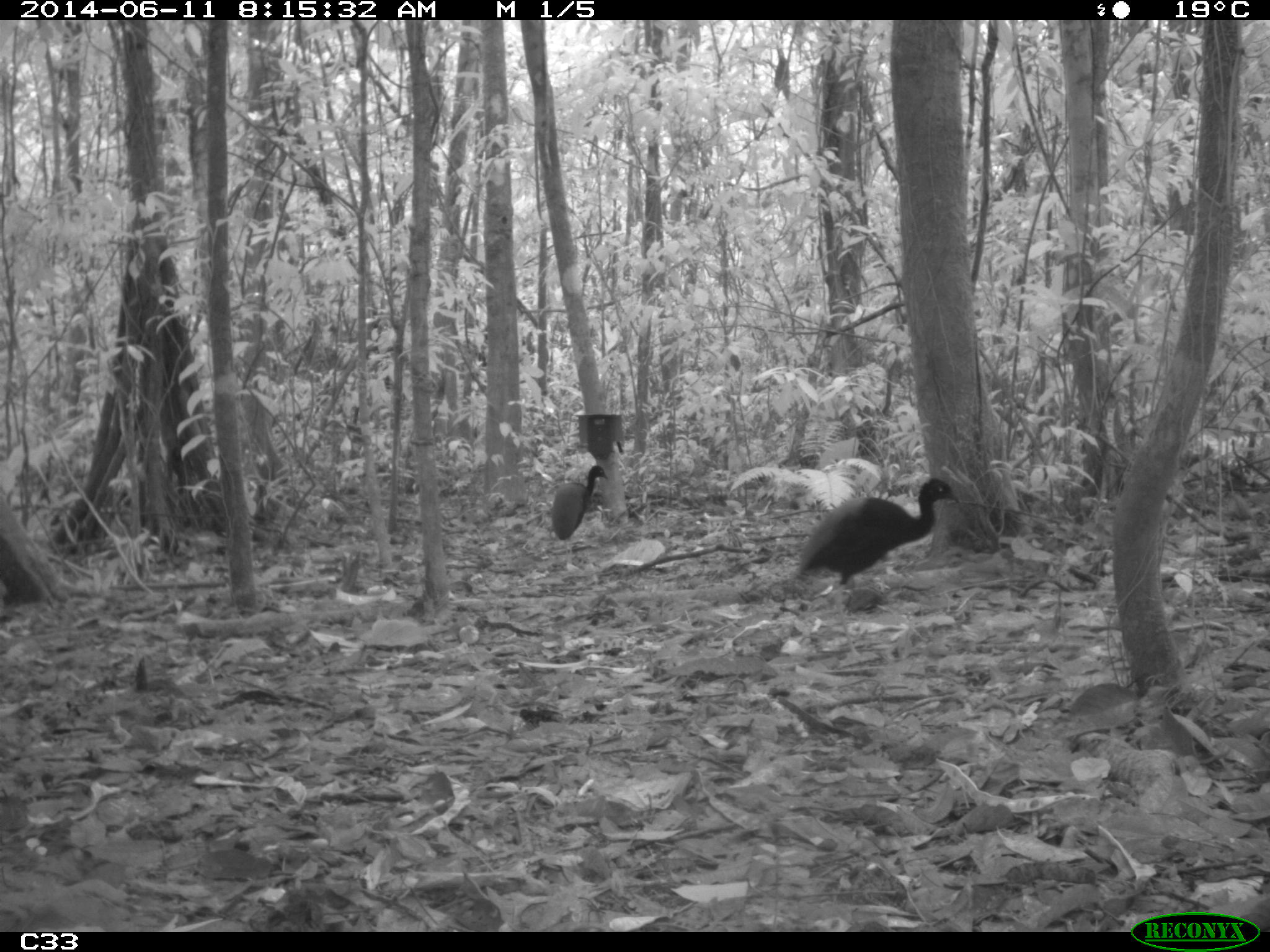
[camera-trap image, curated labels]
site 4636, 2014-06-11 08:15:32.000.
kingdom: Animalia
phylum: Chordata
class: Aves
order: Gruiformes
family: Psophiidae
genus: Psophia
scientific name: Psophia crepitans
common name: gray-winged trumpeter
Psophia crepitans (gray-winged trumpeter), count 3, age adult.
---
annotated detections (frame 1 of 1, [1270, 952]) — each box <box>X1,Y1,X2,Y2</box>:
psophia crepitans: <box>793,476,962,665</box>; <box>550,464,610,571</box>